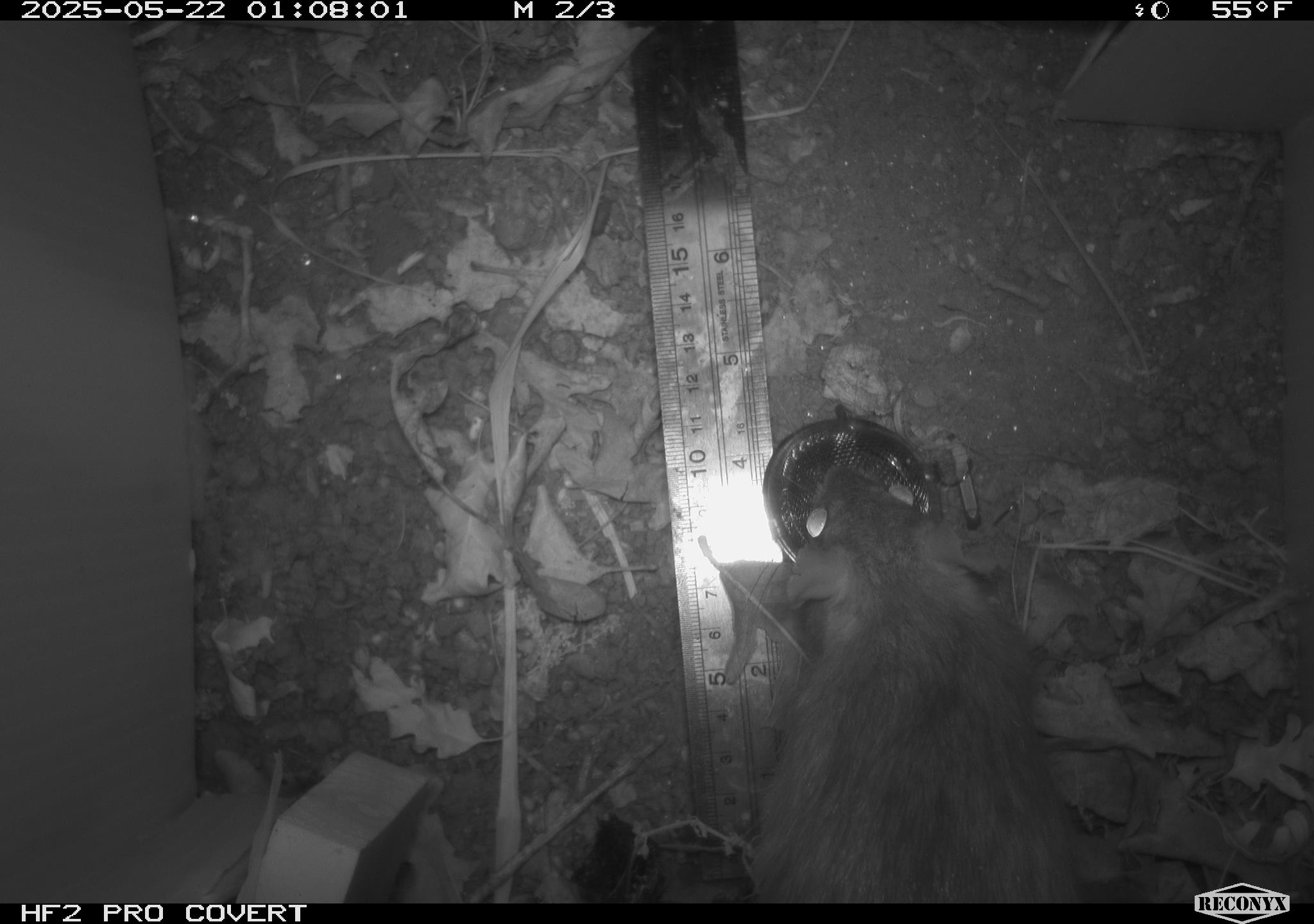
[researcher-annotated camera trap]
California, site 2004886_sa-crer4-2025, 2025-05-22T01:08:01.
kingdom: Animalia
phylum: Chordata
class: Mammalia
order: Rodentia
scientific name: Rodentia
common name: rodent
Rodent (Rodentia).